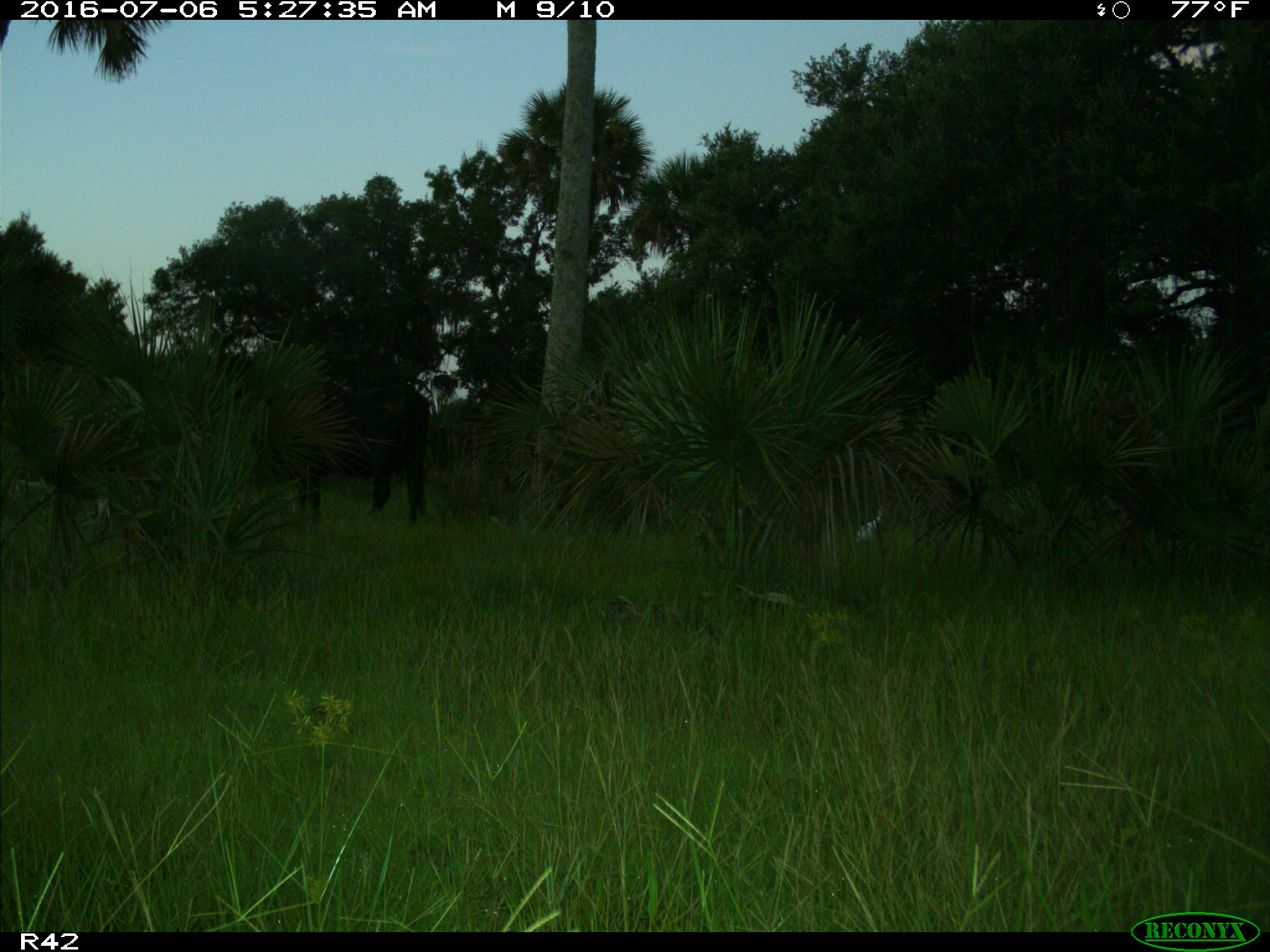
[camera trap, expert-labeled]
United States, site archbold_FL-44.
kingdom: Animalia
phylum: Chordata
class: Mammalia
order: Artiodactyla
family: Bovidae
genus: Bos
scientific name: Bos taurus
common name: domestic cow